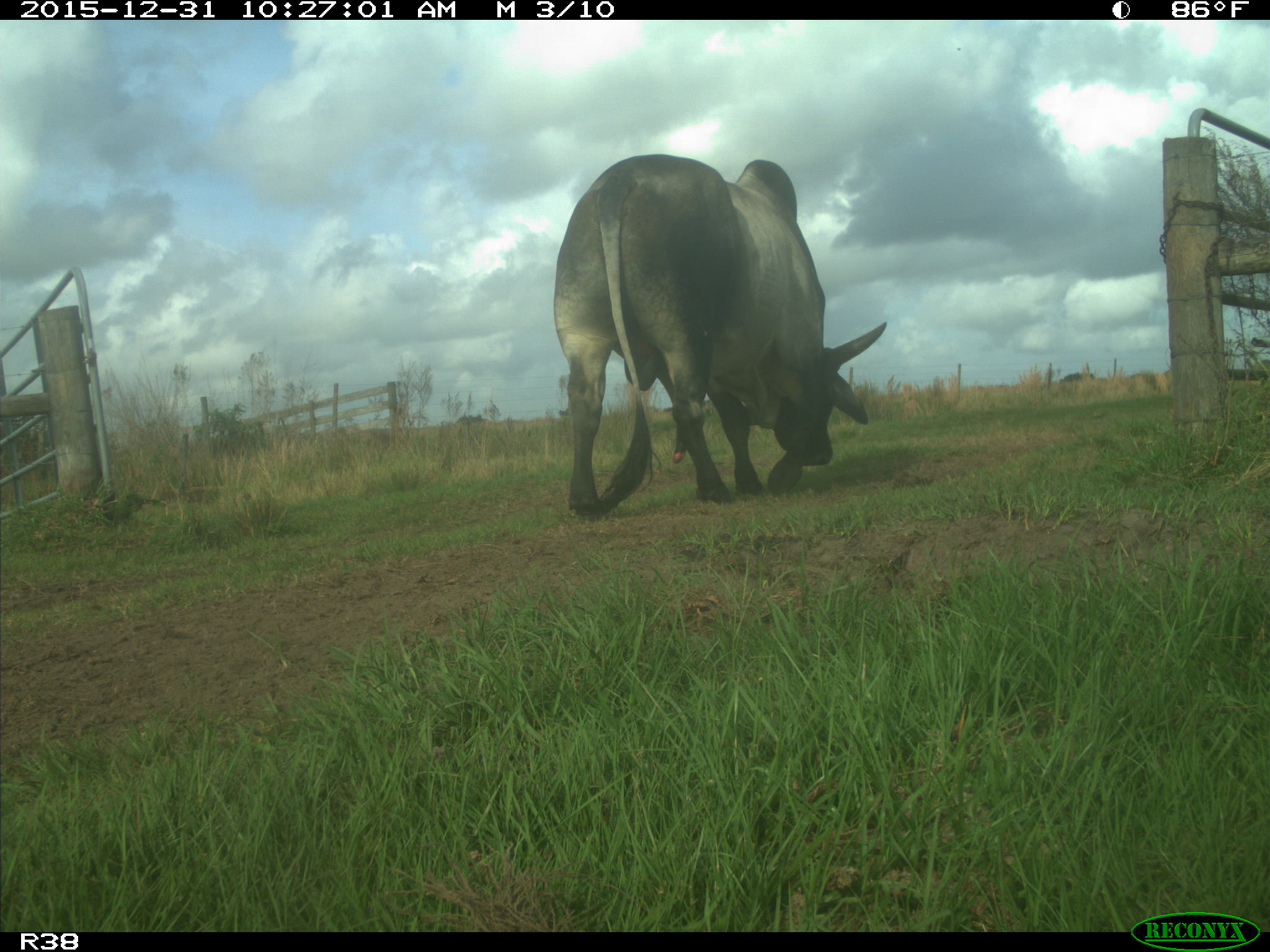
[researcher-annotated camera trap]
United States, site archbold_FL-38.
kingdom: Animalia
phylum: Chordata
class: Mammalia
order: Artiodactyla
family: Bovidae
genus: Bos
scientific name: Bos taurus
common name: domestic cow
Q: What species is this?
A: Bos taurus (domestic cow).